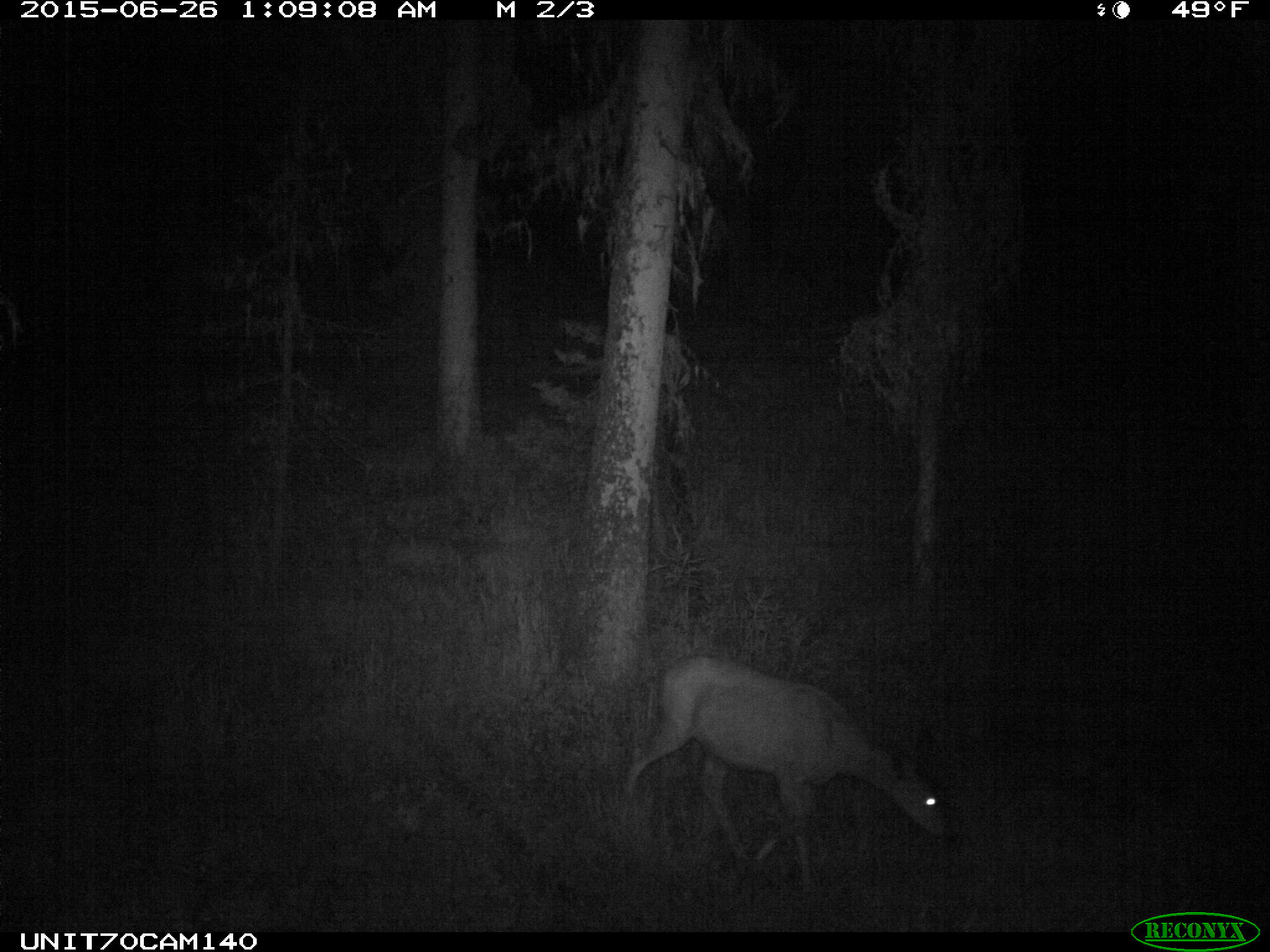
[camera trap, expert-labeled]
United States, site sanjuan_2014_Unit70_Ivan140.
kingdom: Animalia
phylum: Chordata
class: Mammalia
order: Artiodactyla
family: Cervidae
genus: Odocoileus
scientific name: Odocoileus hemionus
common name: mule deer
Odocoileus hemionus (mule deer).